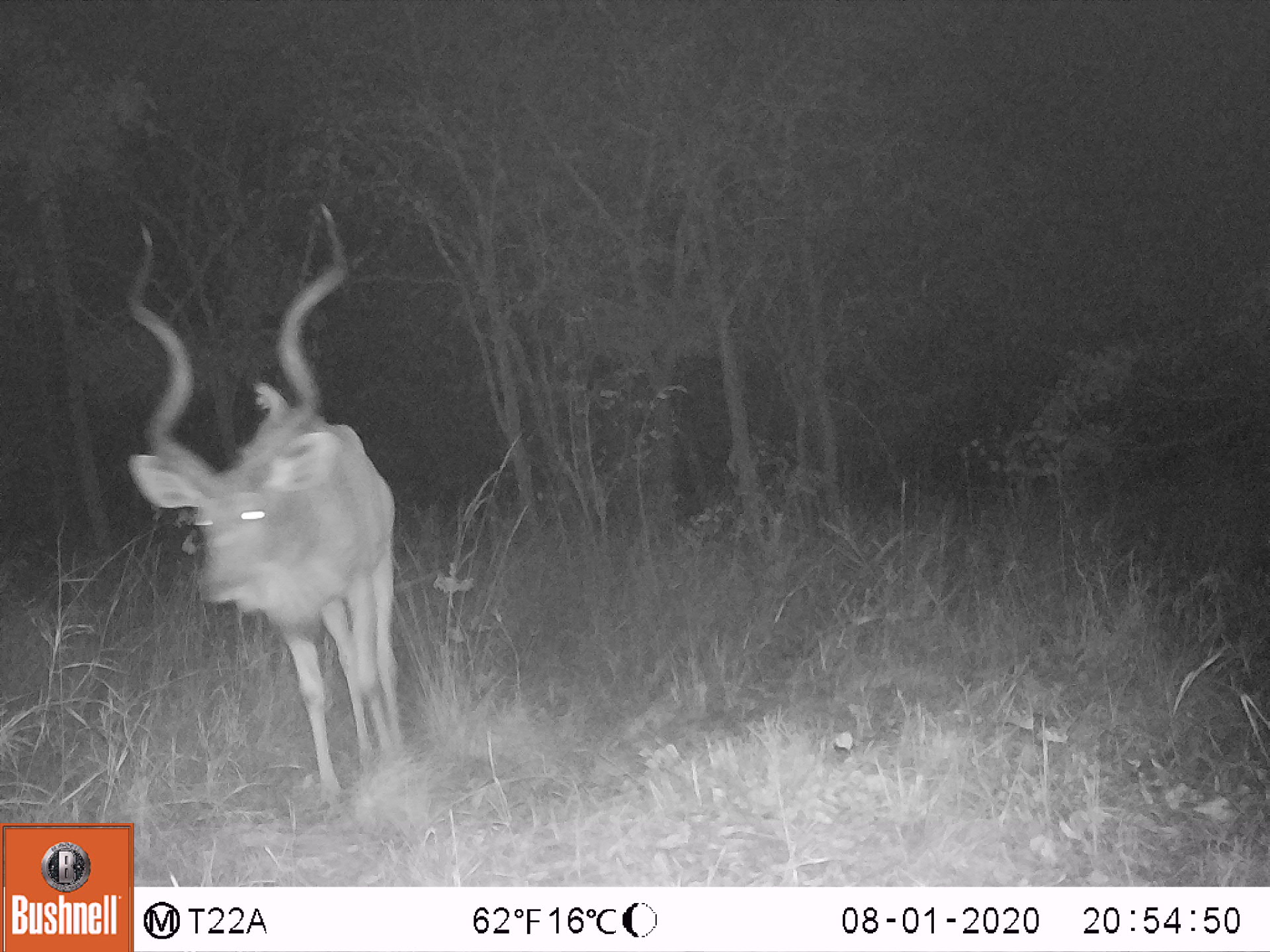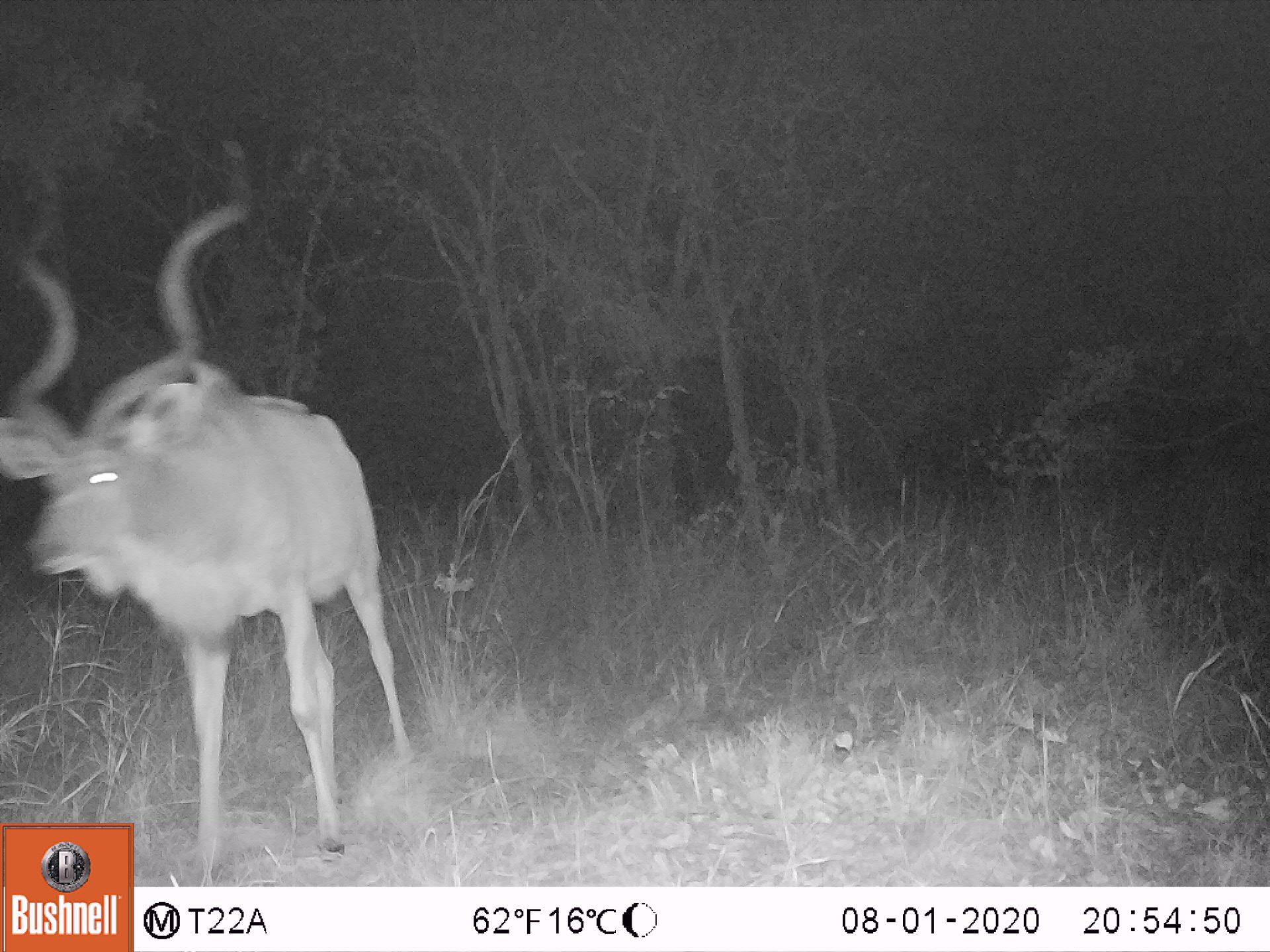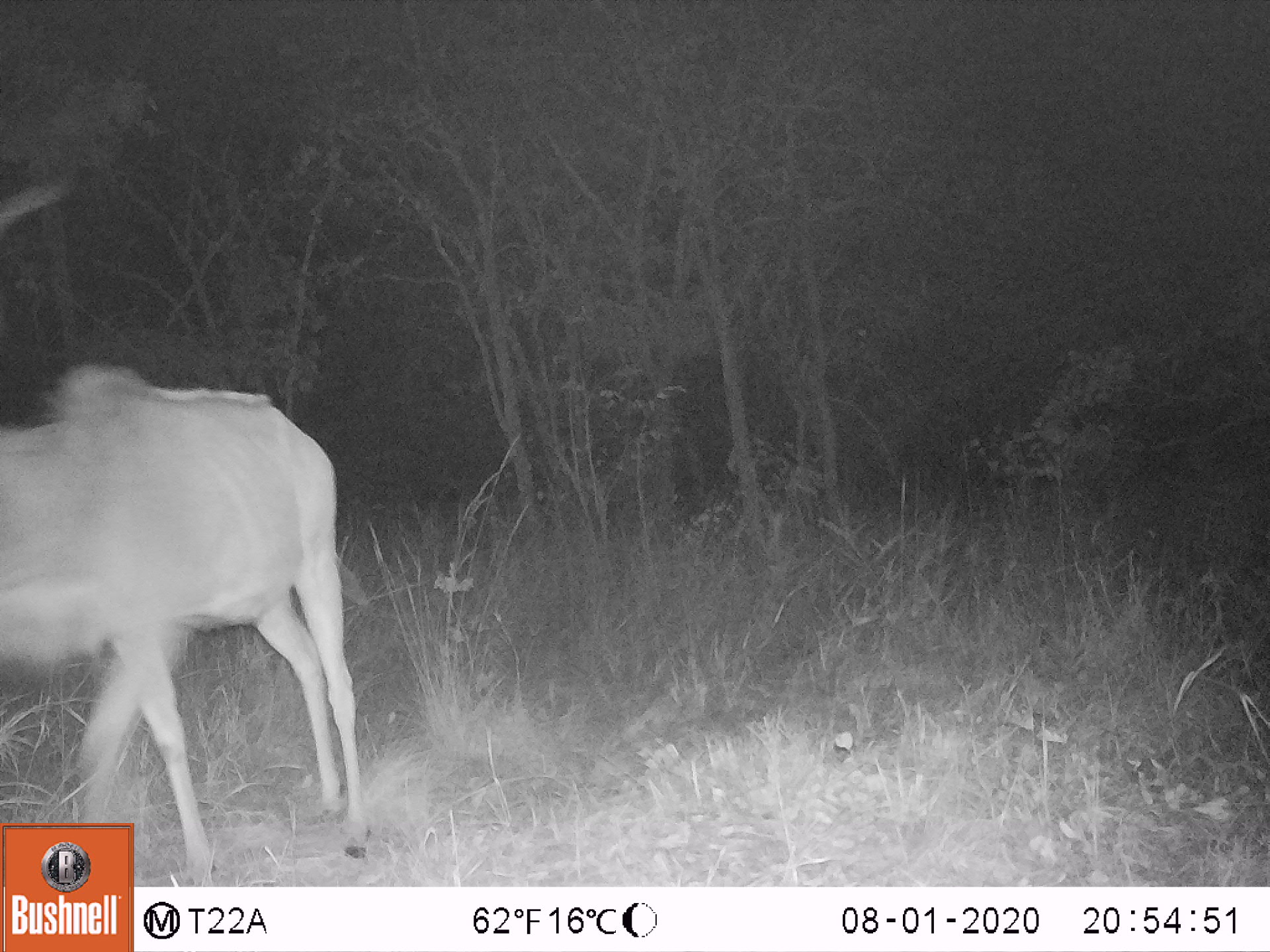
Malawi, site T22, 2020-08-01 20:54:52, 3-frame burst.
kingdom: Animalia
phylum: Chordata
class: Mammalia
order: Artiodactyla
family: Bovidae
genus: Tragelaphus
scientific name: Tragelaphus strepsiceros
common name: greater kudu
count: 1